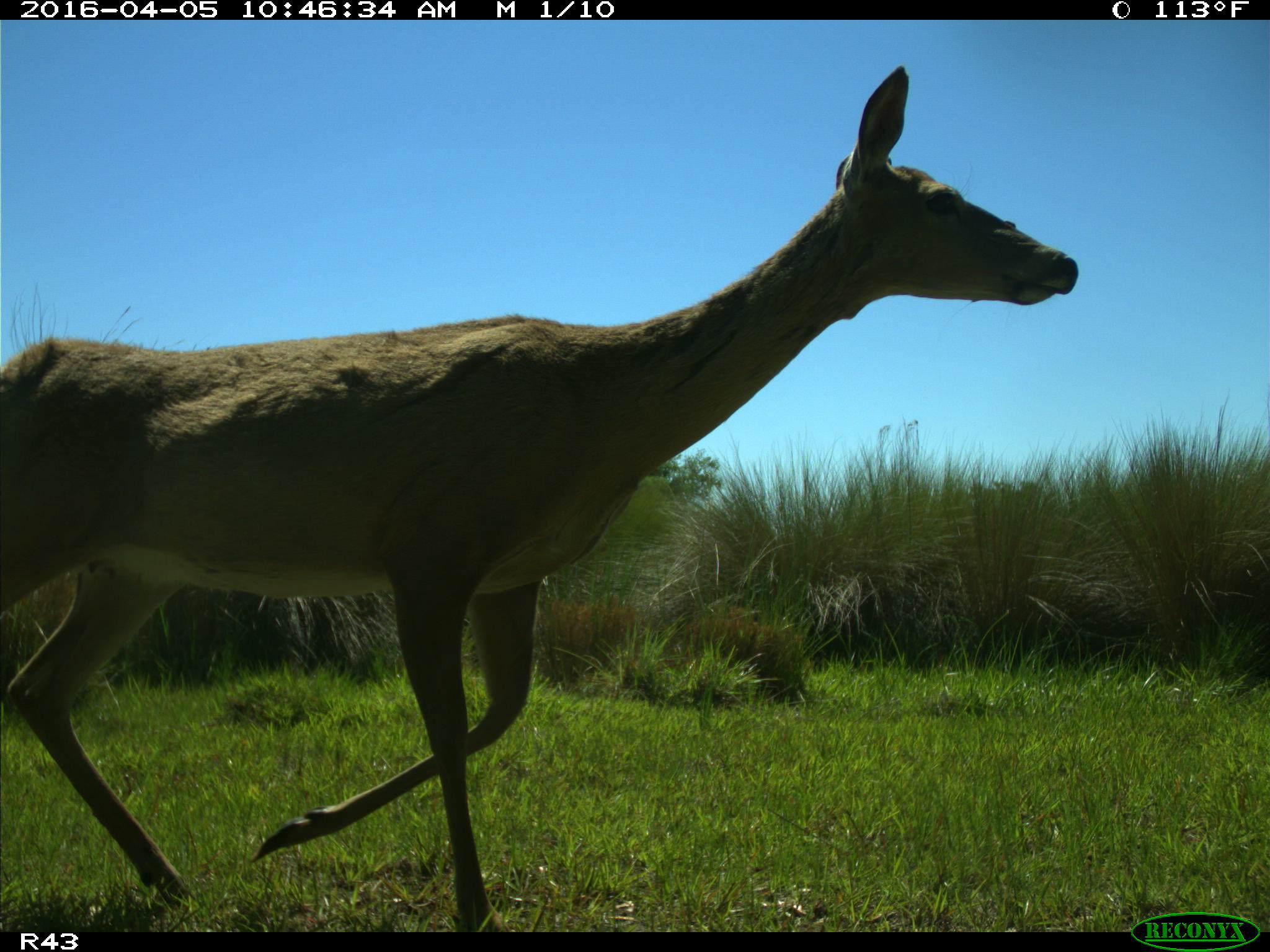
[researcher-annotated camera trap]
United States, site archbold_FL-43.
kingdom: Animalia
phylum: Chordata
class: Mammalia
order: Artiodactyla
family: Cervidae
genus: Odocoileus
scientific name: Odocoileus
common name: deer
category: unidentified deer